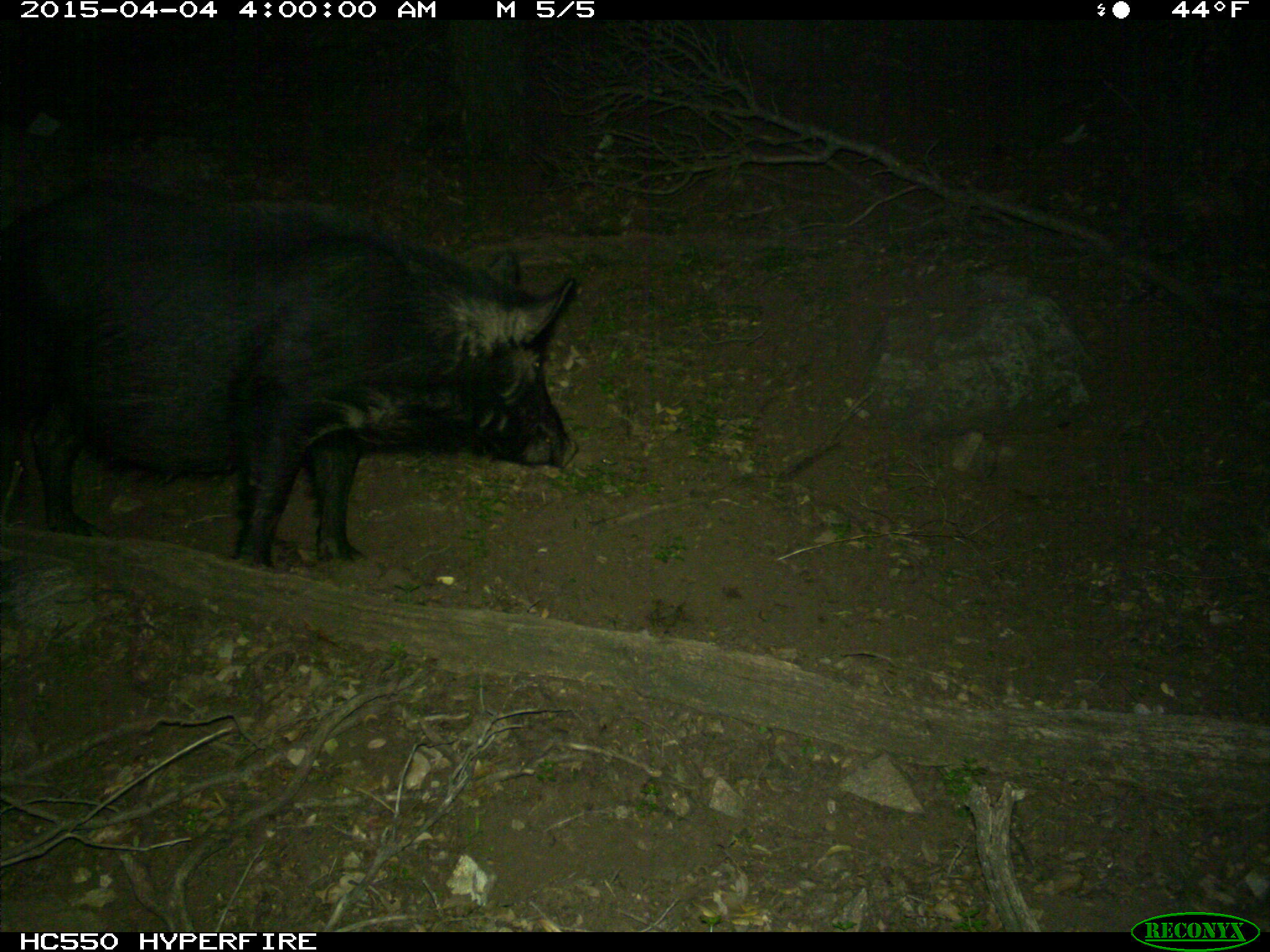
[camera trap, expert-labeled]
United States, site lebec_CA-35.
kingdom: Animalia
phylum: Chordata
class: Mammalia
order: Artiodactyla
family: Suidae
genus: Sus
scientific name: Sus scrofa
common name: wild boar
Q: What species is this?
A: Sus scrofa (wild boar).